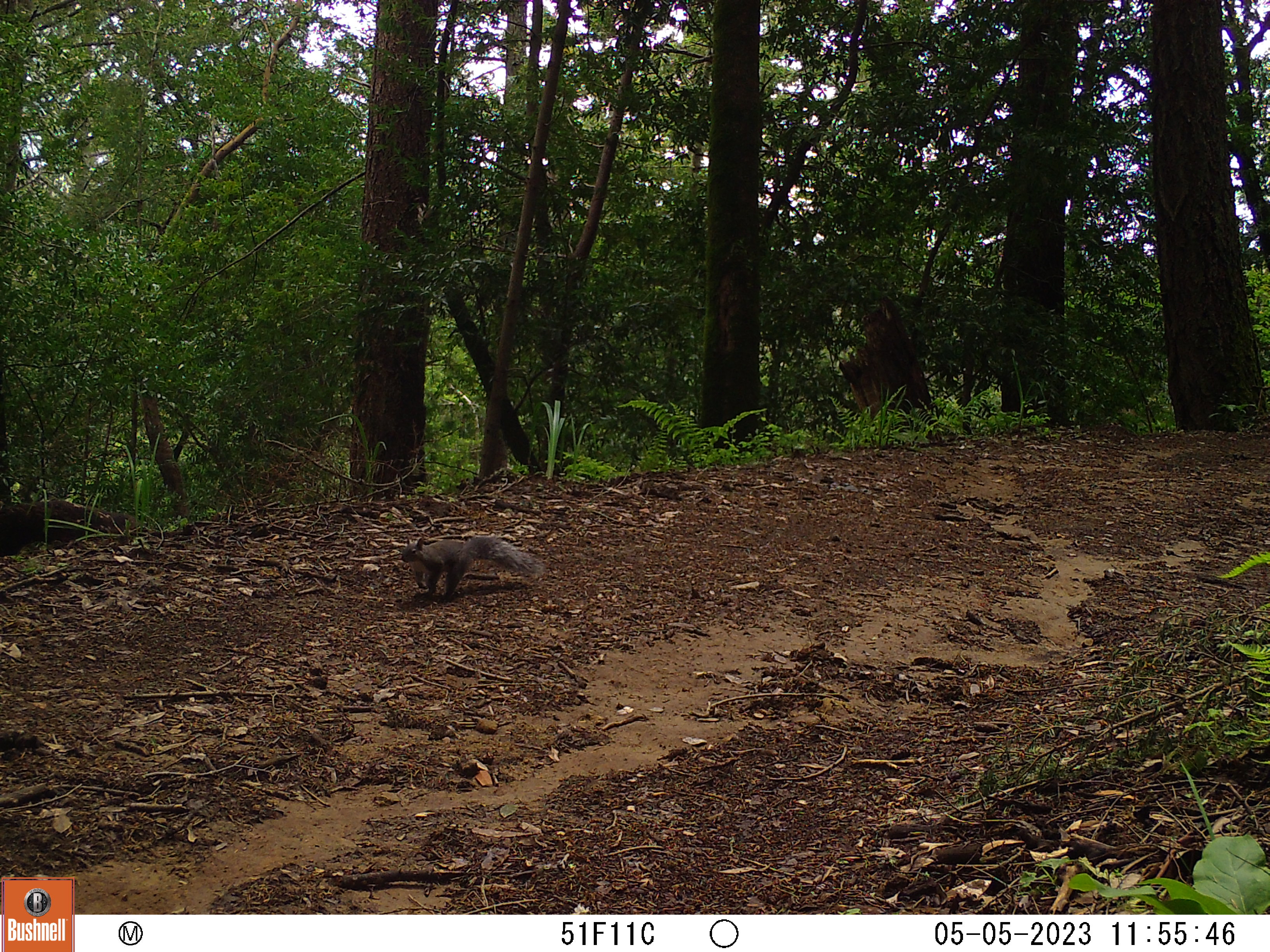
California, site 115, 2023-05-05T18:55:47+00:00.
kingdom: Animalia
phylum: Chordata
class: Mammalia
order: Rodentia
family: Sciuridae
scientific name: Sciuridae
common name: squirrel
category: unknown squirrel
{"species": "unknown squirrel (squirrel) (Sciuridae)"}